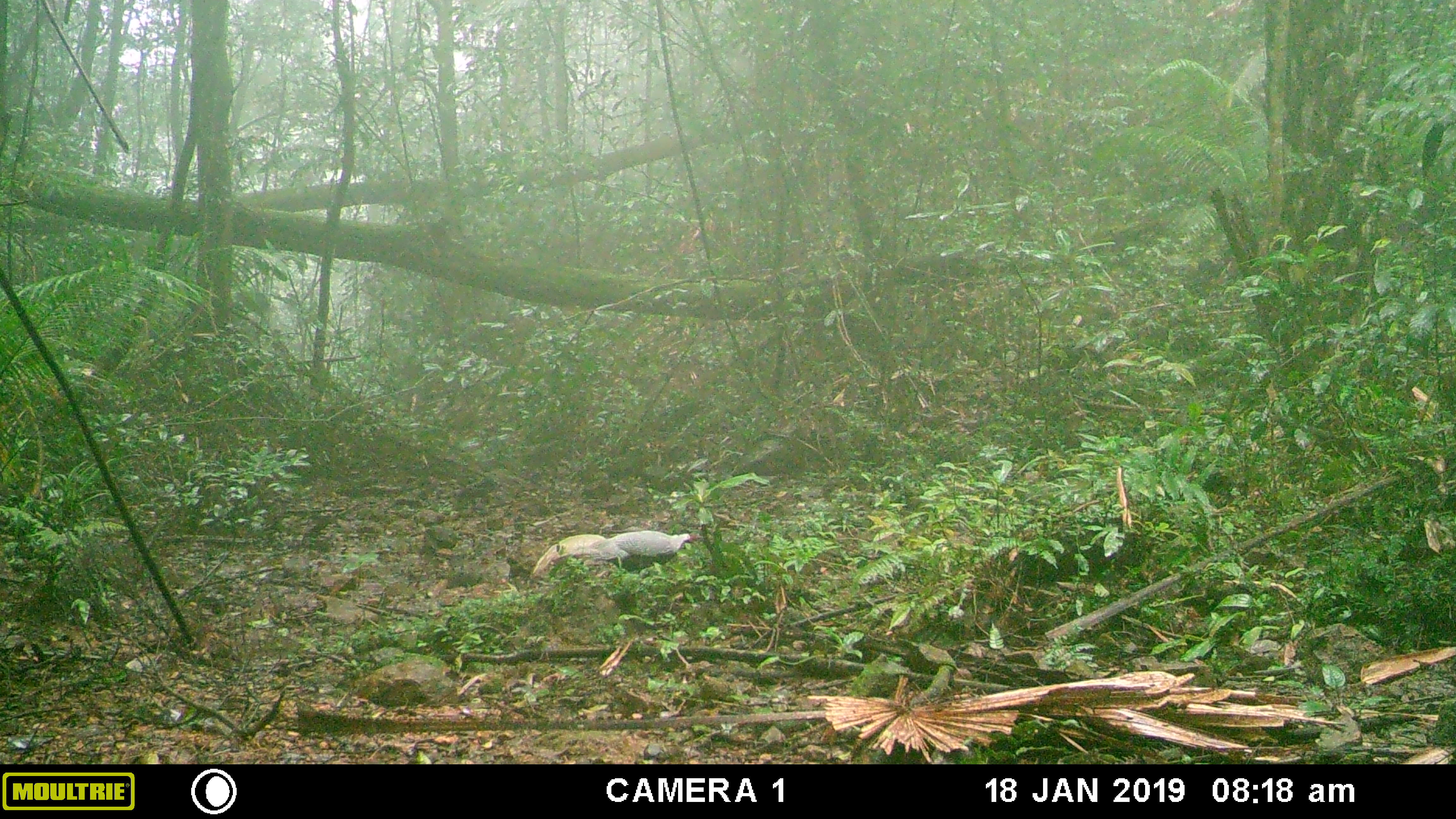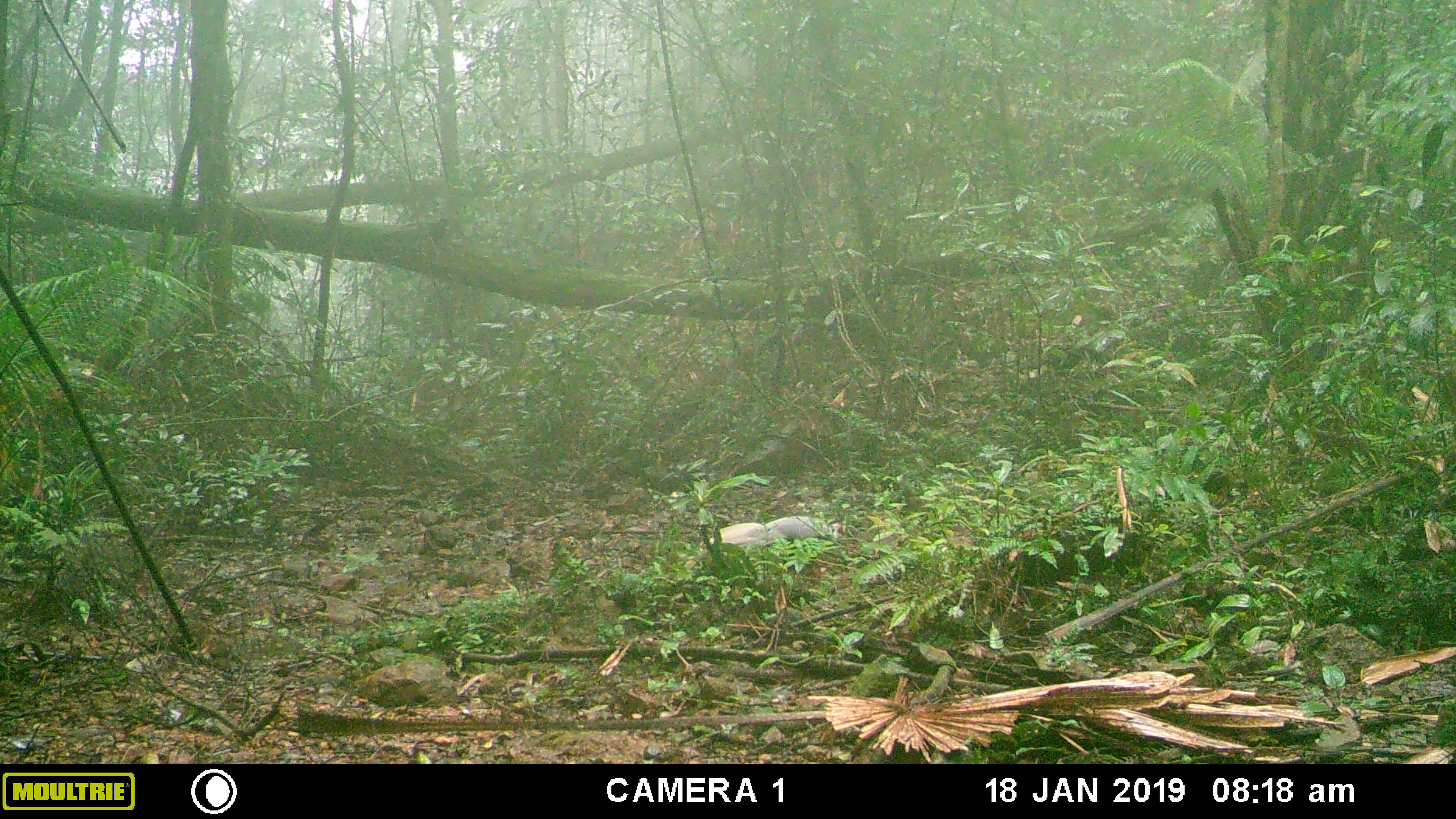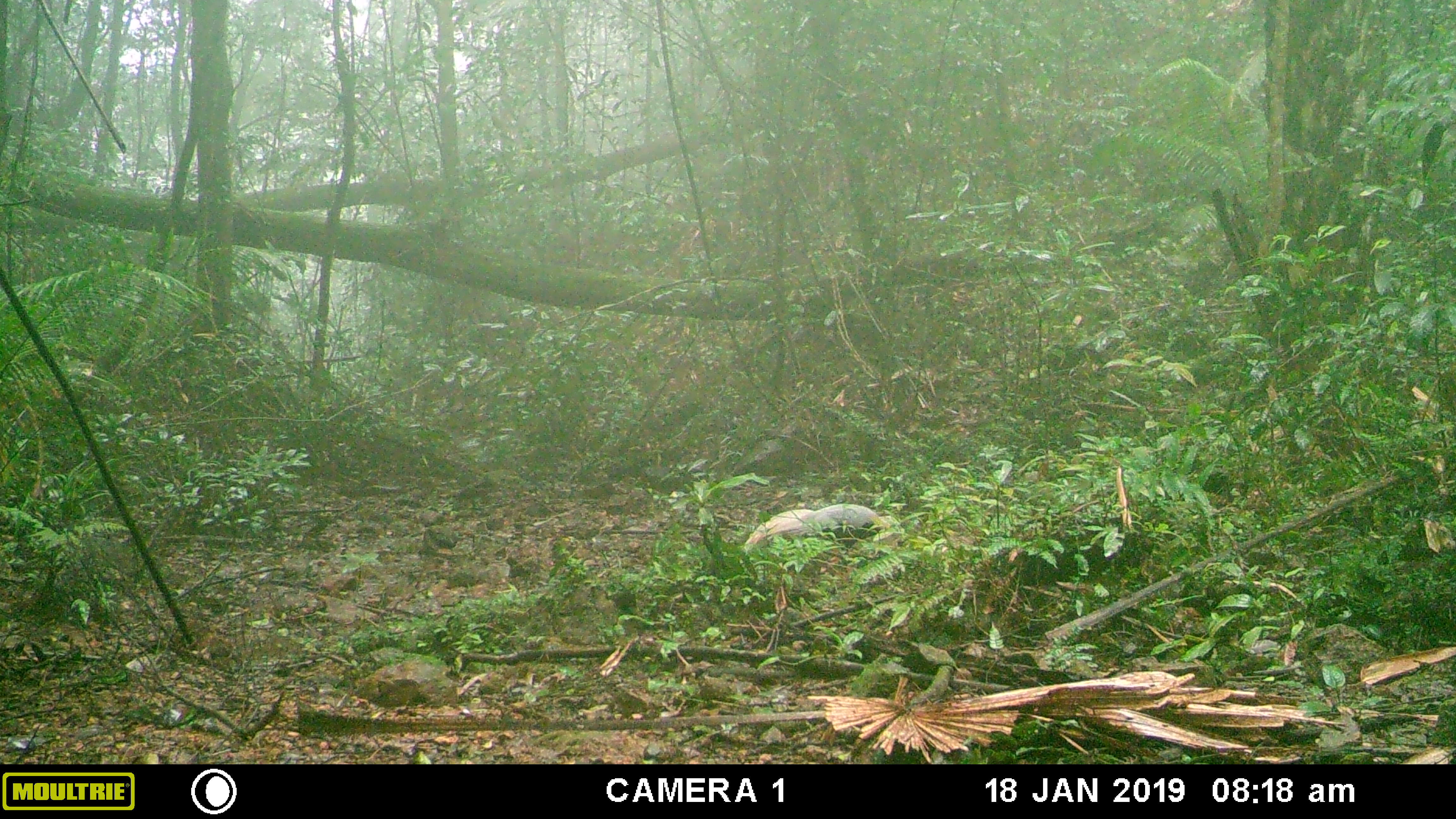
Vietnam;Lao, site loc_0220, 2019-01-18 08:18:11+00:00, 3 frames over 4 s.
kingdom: Animalia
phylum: Chordata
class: Aves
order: Galliformes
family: Phasianidae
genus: Lophura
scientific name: Lophura nycthemera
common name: silver pheasant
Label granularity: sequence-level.